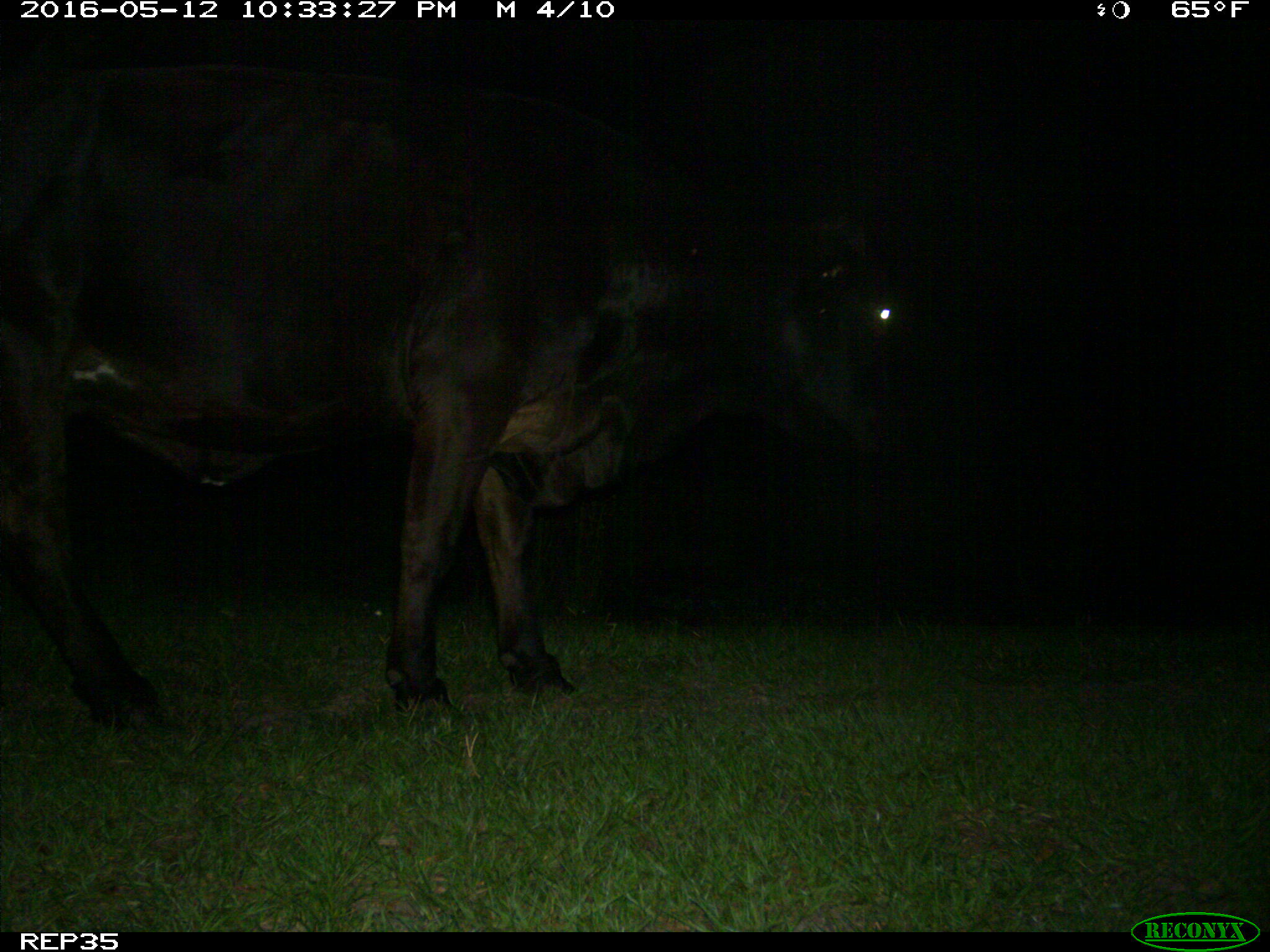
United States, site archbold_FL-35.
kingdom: Animalia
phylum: Chordata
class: Mammalia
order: Artiodactyla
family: Bovidae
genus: Bos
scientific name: Bos taurus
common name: domestic cow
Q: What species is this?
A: Bos taurus (domestic cow).